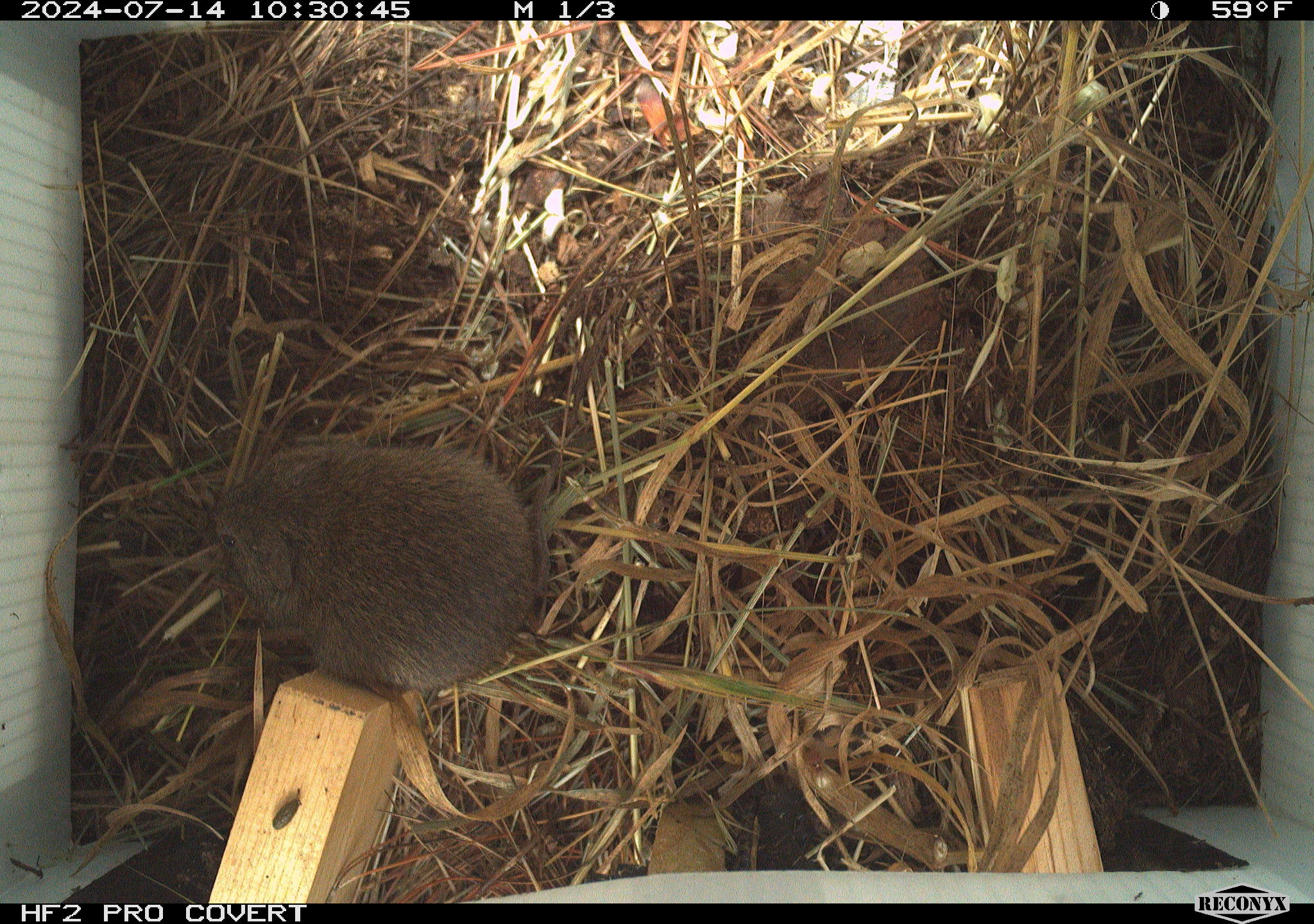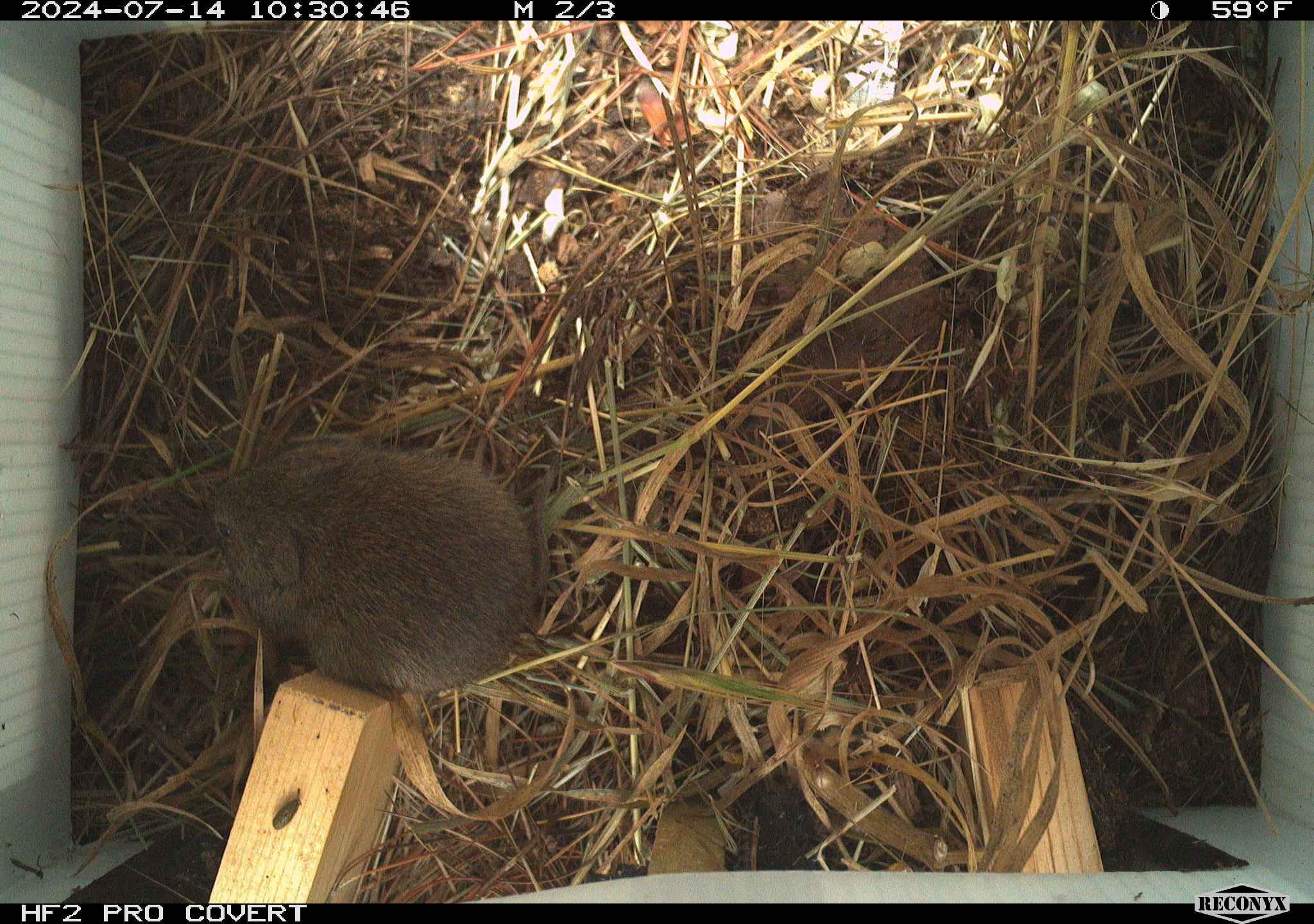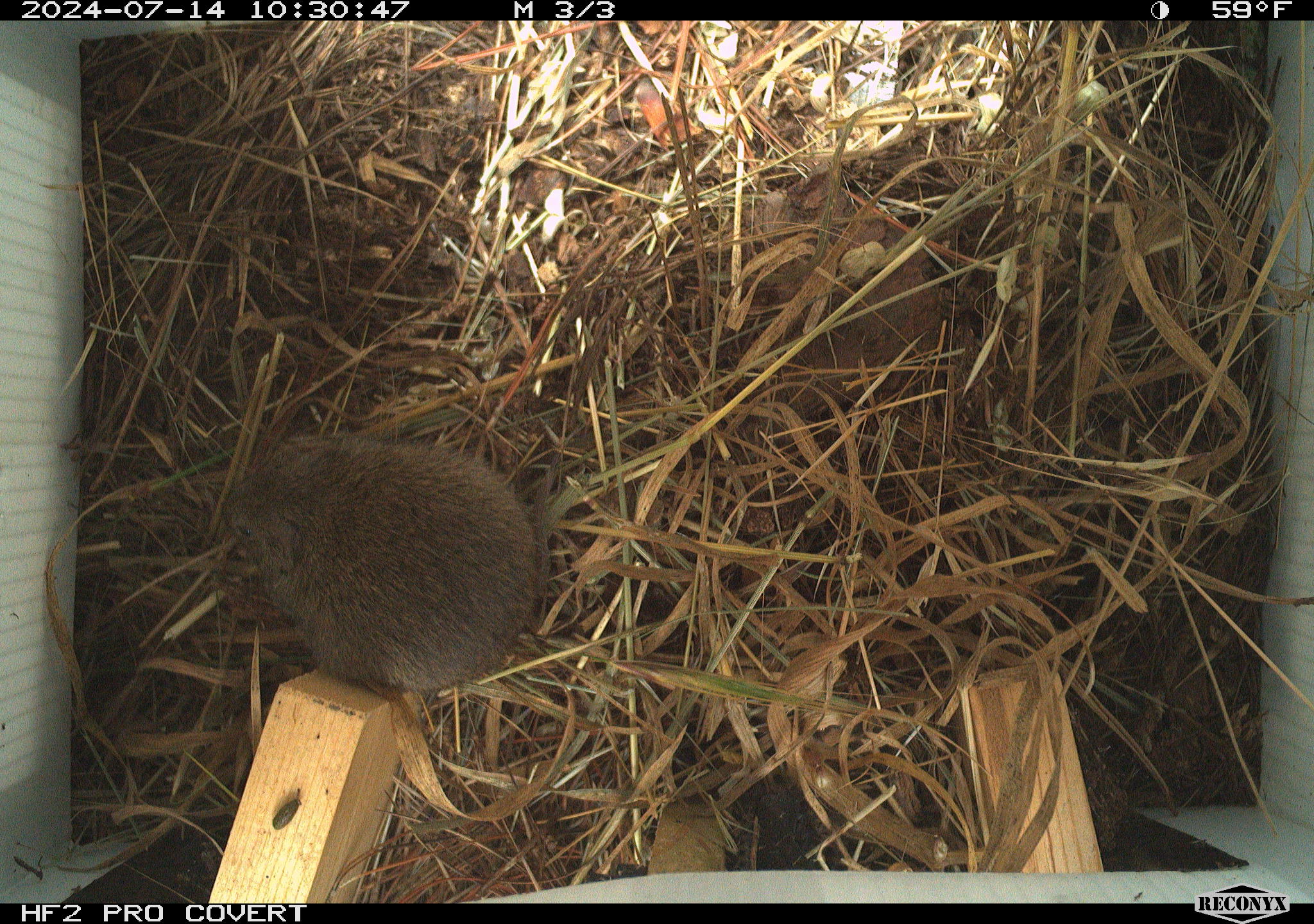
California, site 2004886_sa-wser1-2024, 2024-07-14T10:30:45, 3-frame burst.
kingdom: Animalia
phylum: Chordata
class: Mammalia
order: Rodentia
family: Cricetidae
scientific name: Arvicolinae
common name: voles, lemmings, and muskrats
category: arvicolinae subfamily